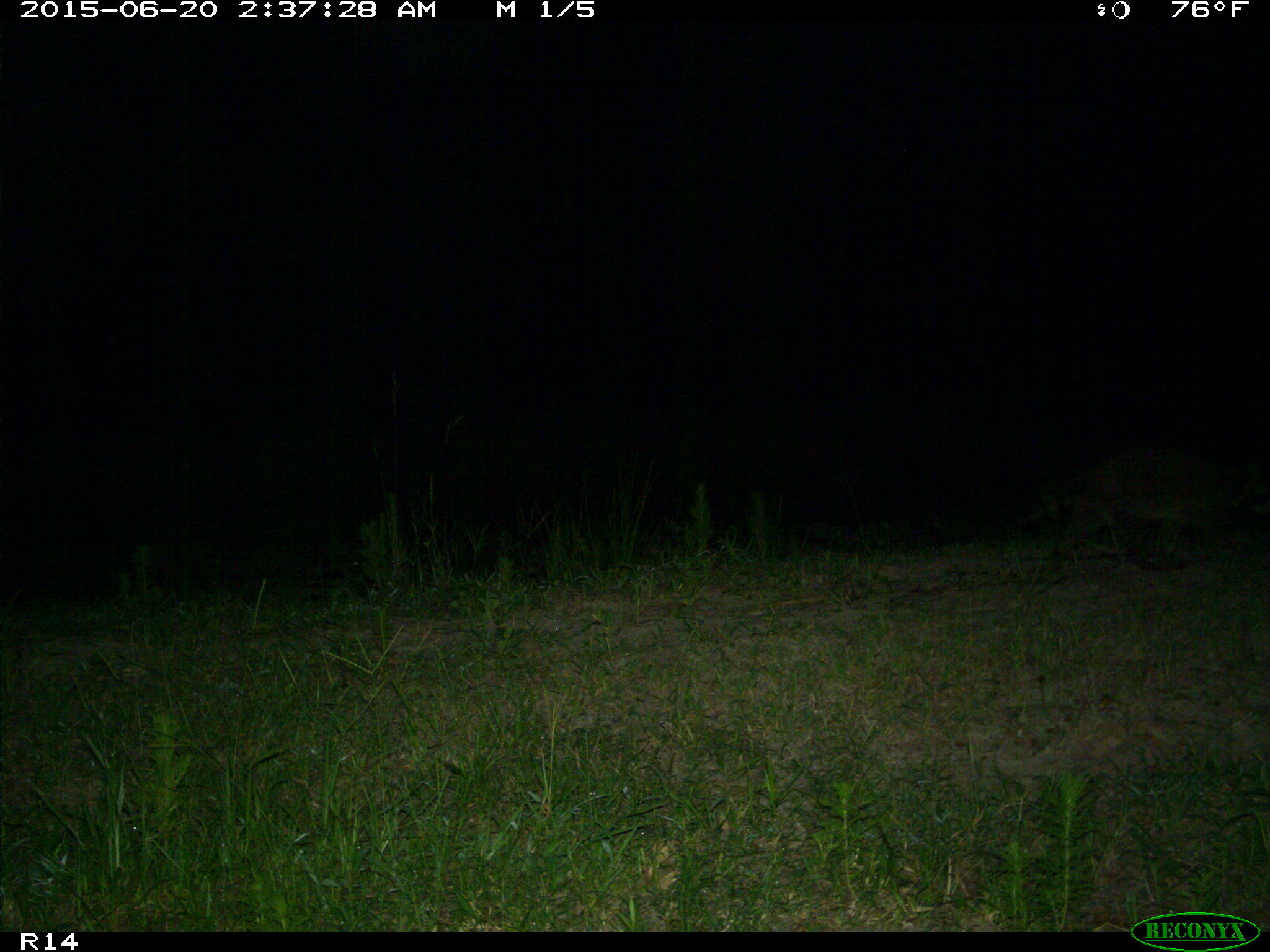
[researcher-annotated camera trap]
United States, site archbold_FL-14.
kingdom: Animalia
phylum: Chordata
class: Mammalia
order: Carnivora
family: Procyonidae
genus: Procyon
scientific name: Procyon lotor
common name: common raccoon